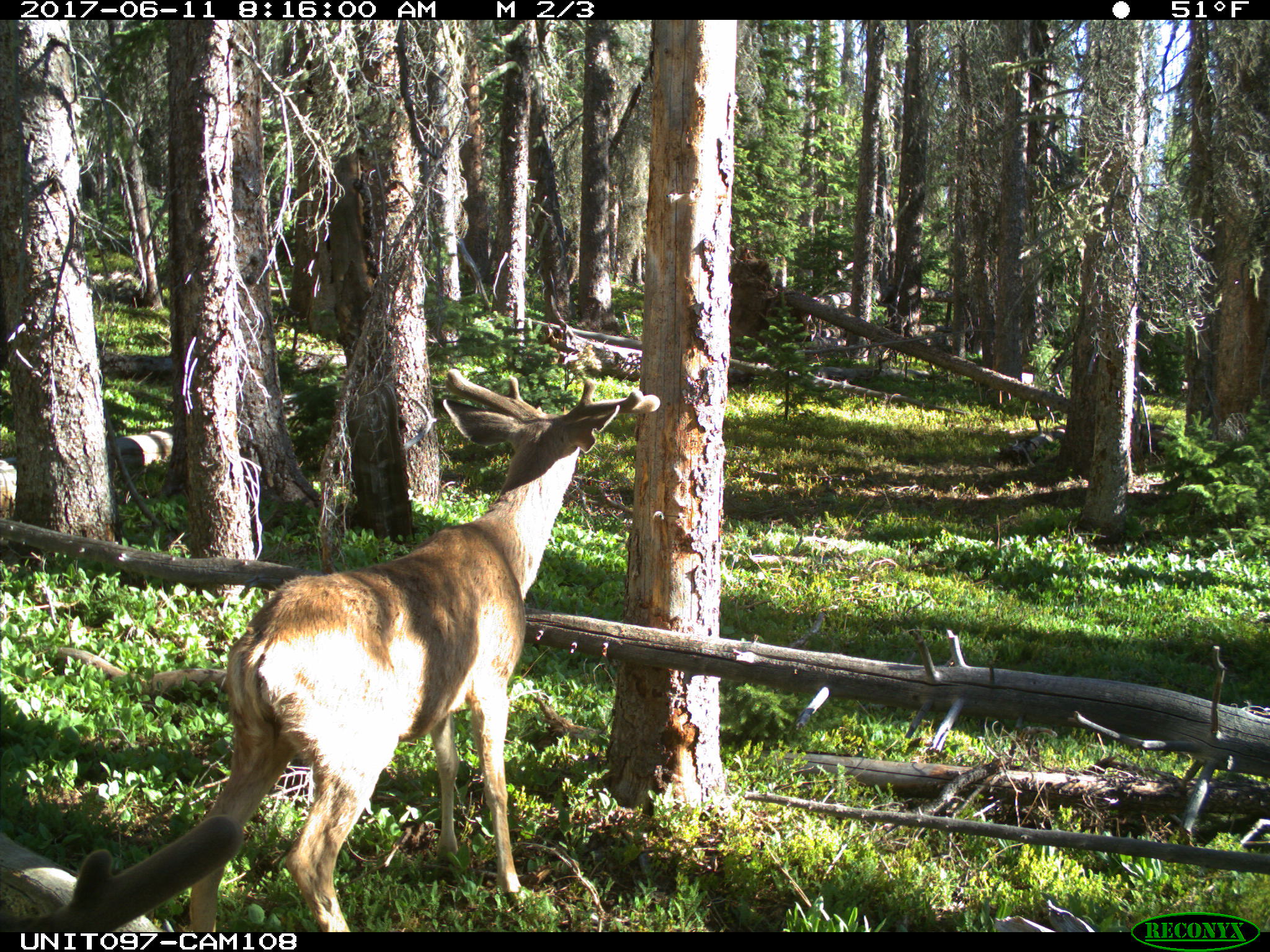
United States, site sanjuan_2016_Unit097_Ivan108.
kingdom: Animalia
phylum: Chordata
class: Mammalia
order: Artiodactyla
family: Cervidae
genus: Odocoileus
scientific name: Odocoileus hemionus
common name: mule deer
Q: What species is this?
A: Odocoileus hemionus (mule deer).